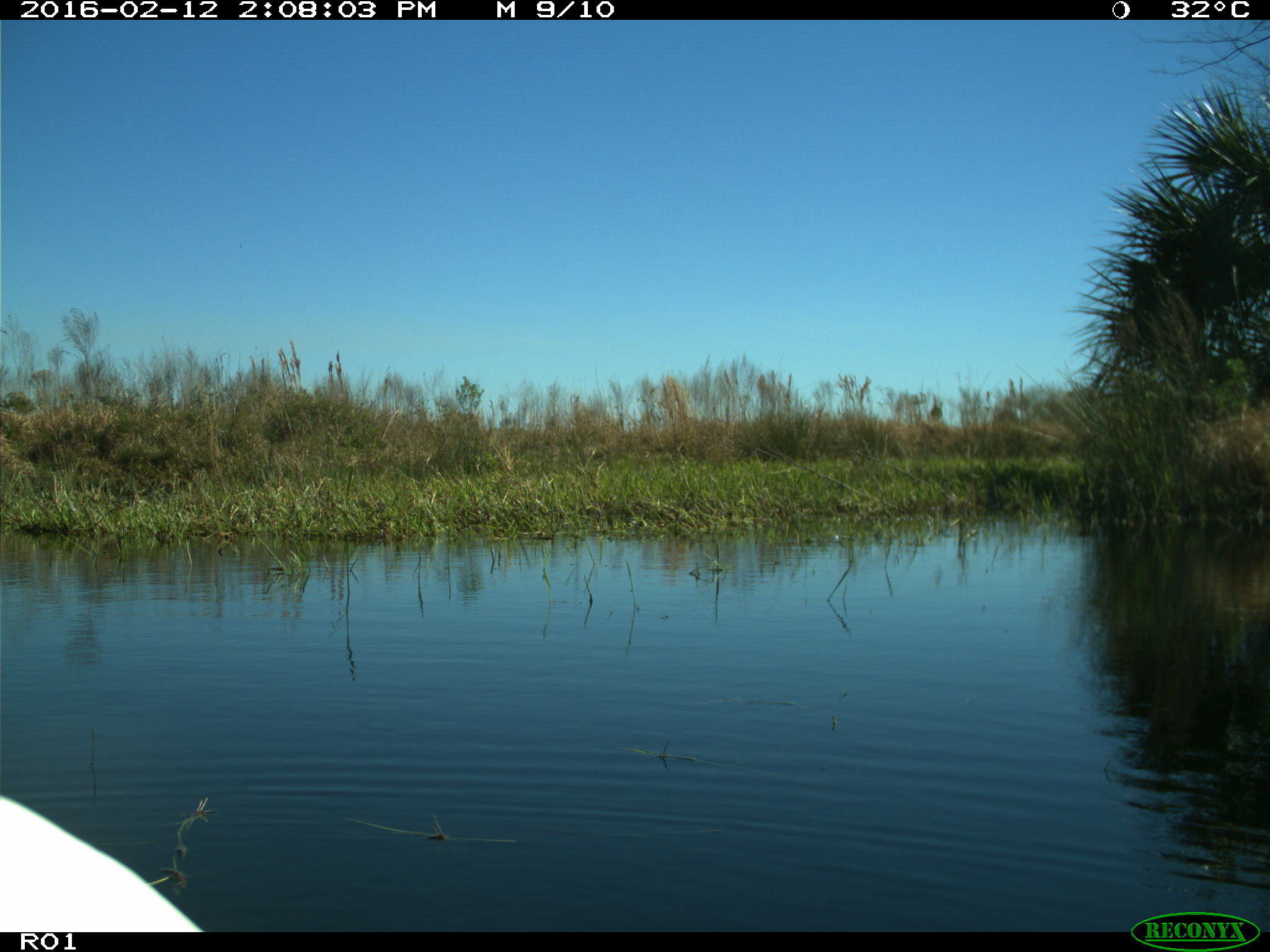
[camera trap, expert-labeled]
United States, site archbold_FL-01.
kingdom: Animalia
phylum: Chordata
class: Aves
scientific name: Aves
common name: birds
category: unidentified bird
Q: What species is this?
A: Unidentified bird (birds) (Aves).